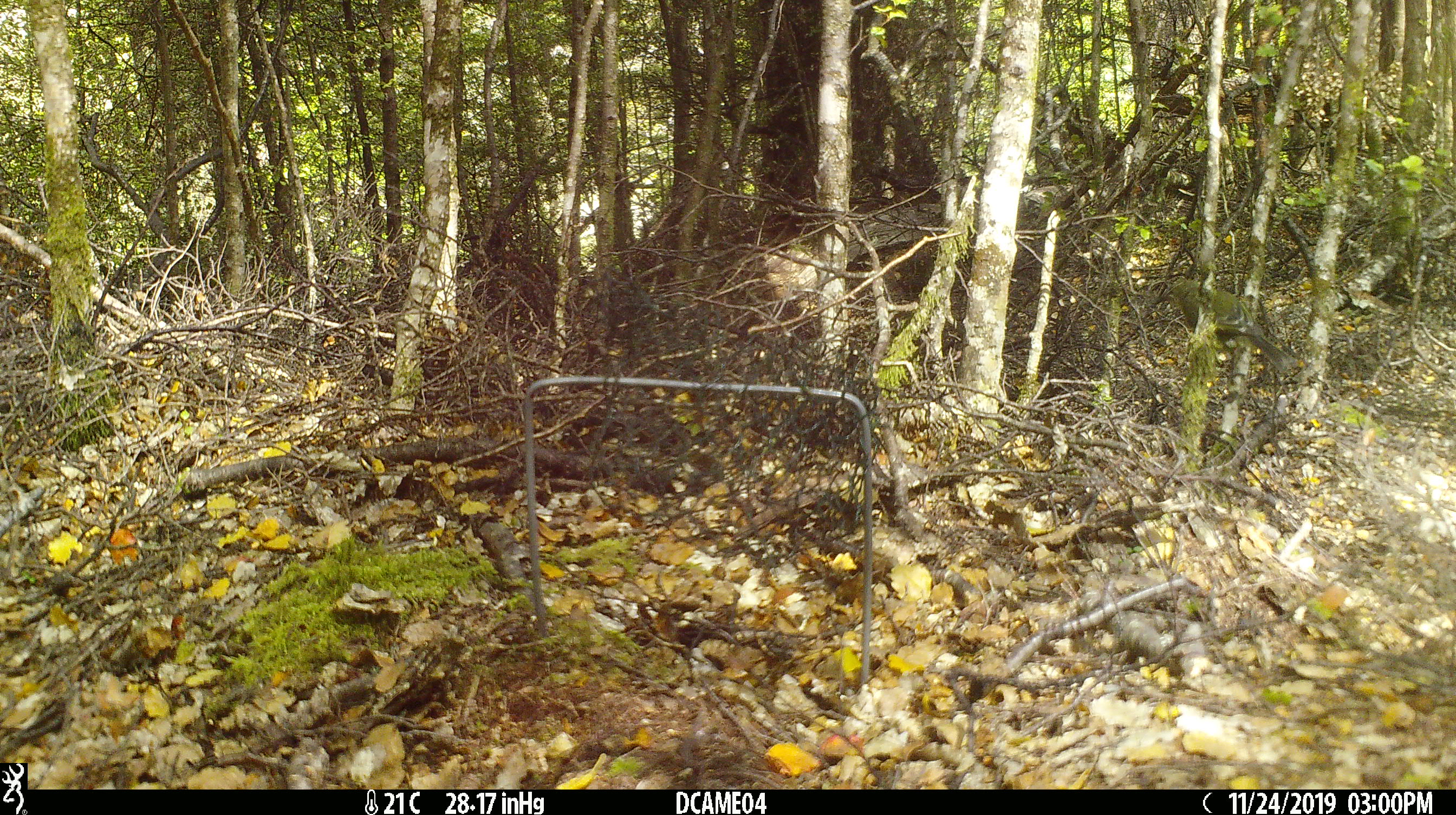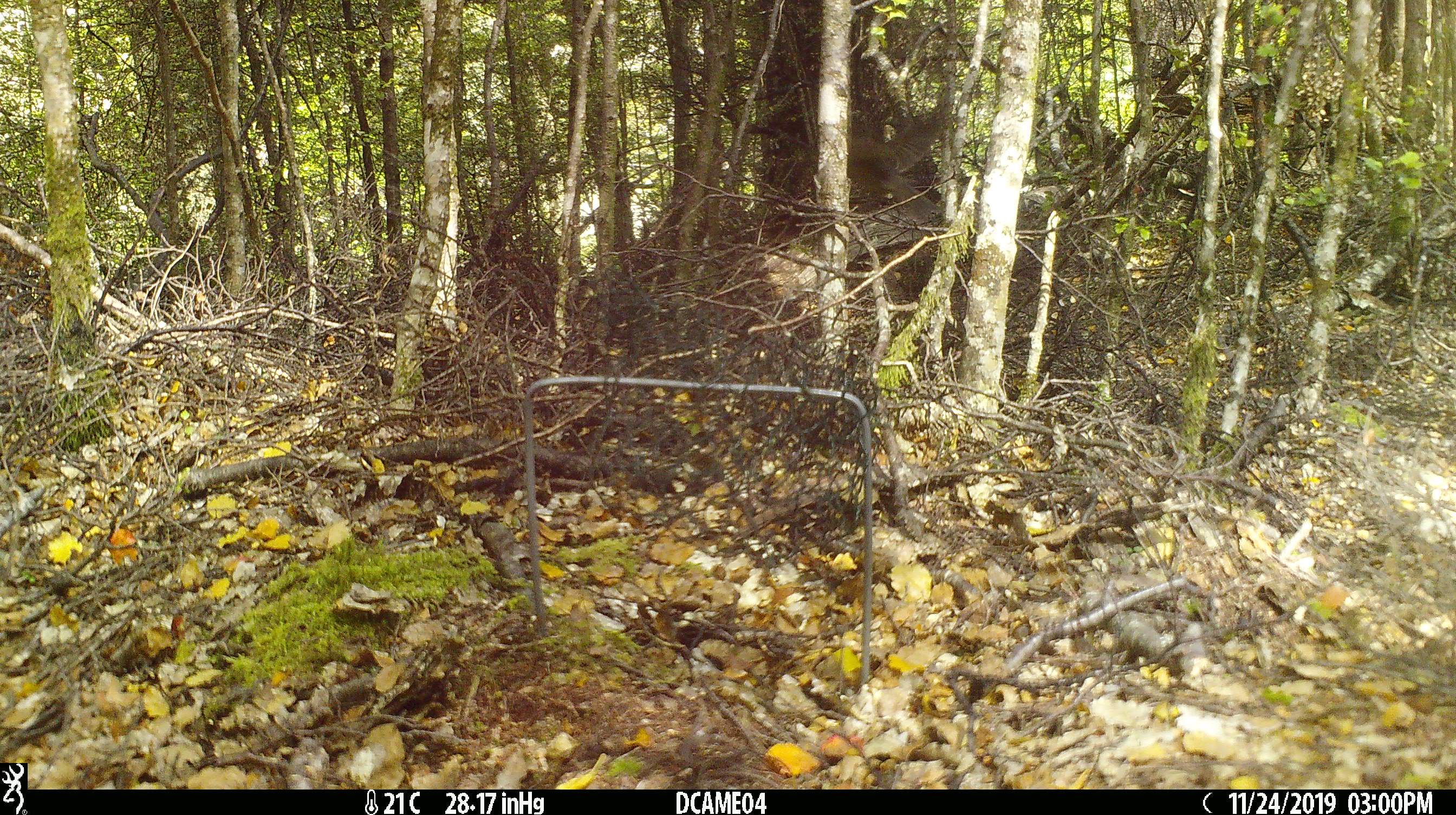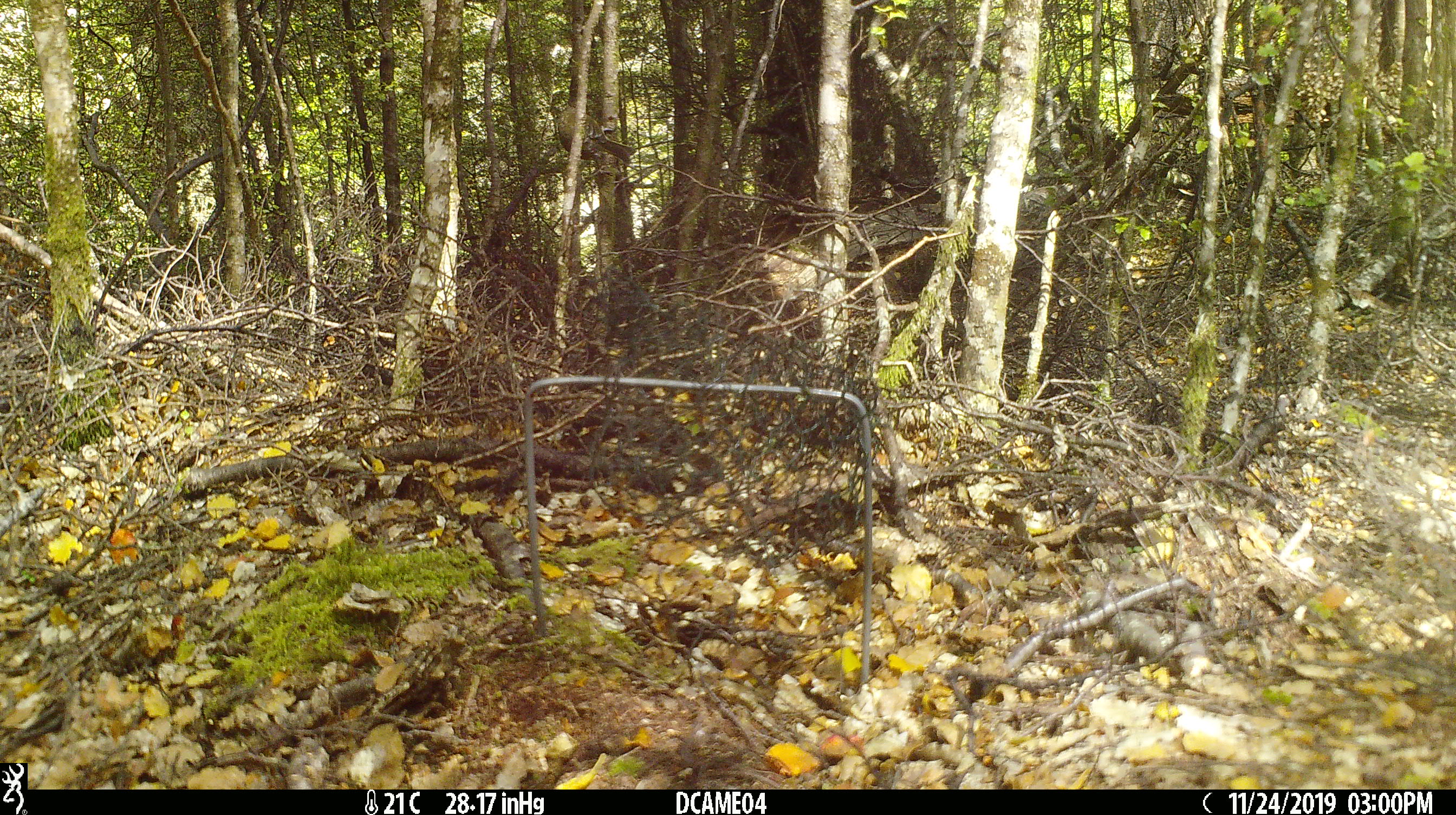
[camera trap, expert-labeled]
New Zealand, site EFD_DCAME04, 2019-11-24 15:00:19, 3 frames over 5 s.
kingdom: Animalia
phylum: Chordata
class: Aves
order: Passeriformes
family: Meliphagidae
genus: Anthornis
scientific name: Anthornis melanura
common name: new zealand bellbird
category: bellbird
Bellbird (new zealand bellbird) (Anthornis melanura).